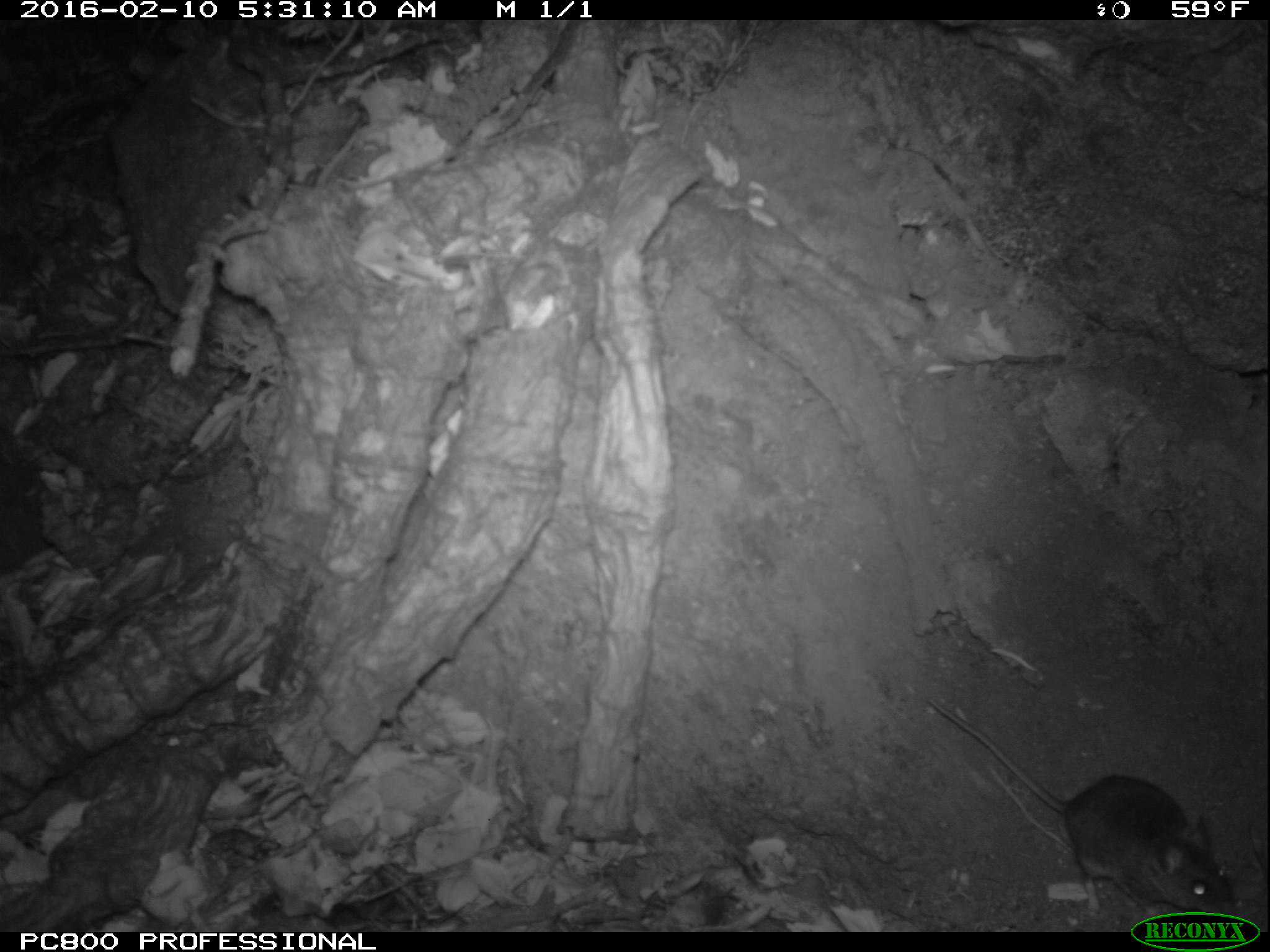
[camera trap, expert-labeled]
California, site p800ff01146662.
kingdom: Animalia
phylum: Chordata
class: Mammalia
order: Rodentia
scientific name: Rodentia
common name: rodent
Rodent (Rodentia).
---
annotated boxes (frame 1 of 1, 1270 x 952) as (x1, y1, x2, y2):
rodent: (923, 694, 1240, 917)